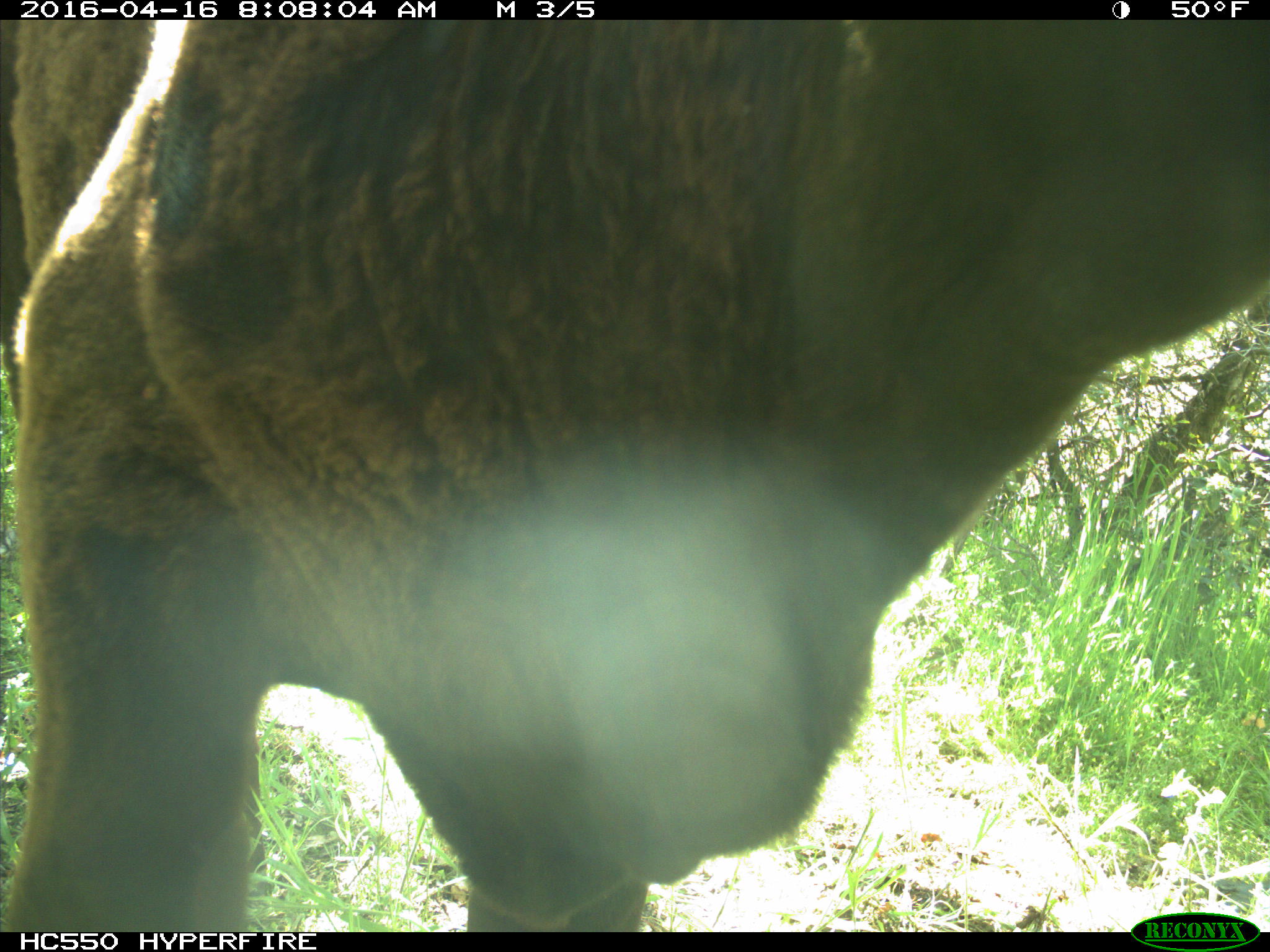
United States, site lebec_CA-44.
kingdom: Animalia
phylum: Chordata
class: Mammalia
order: Artiodactyla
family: Bovidae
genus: Bos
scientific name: Bos taurus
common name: domestic cow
Bos taurus (domestic cow).